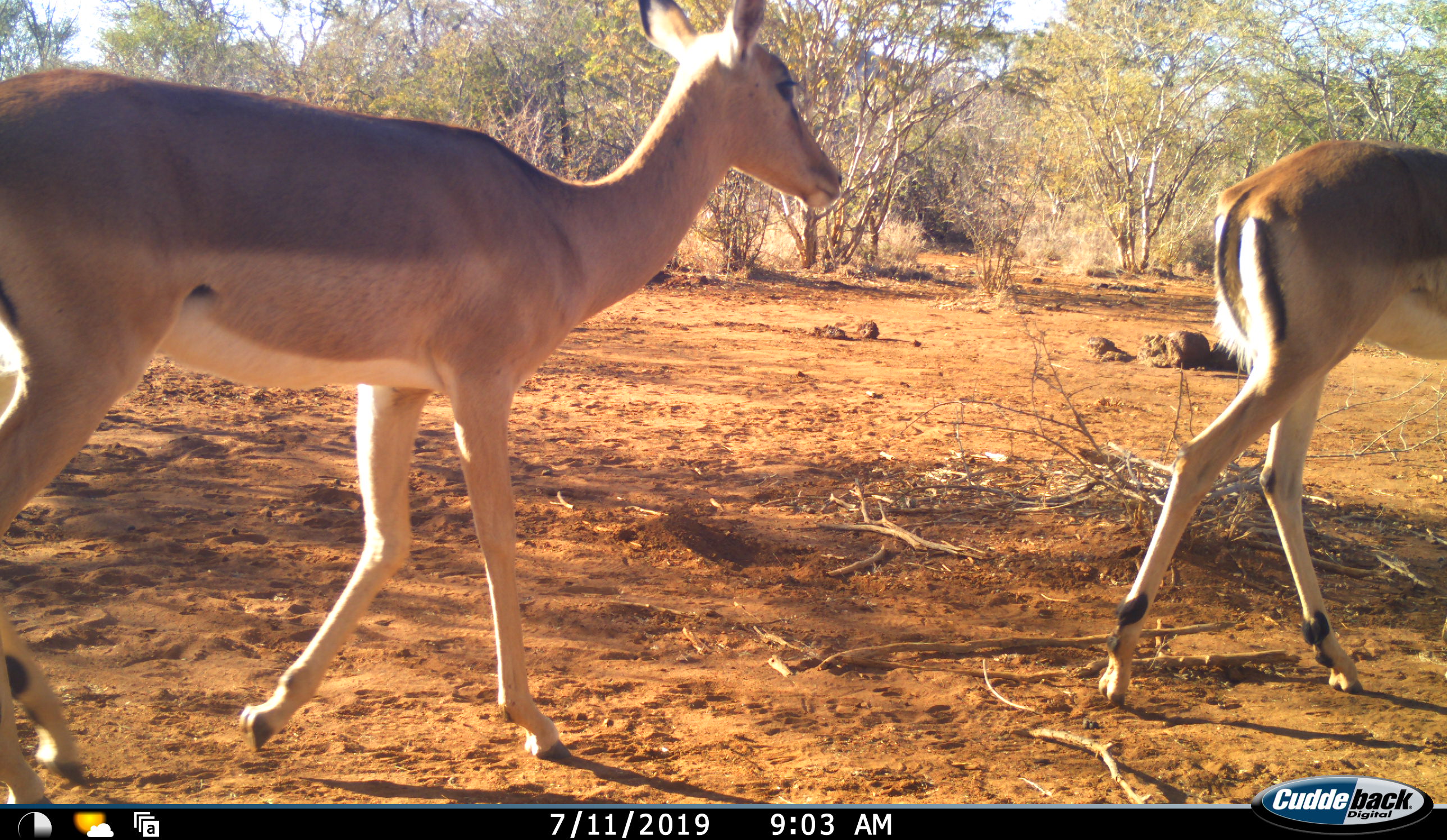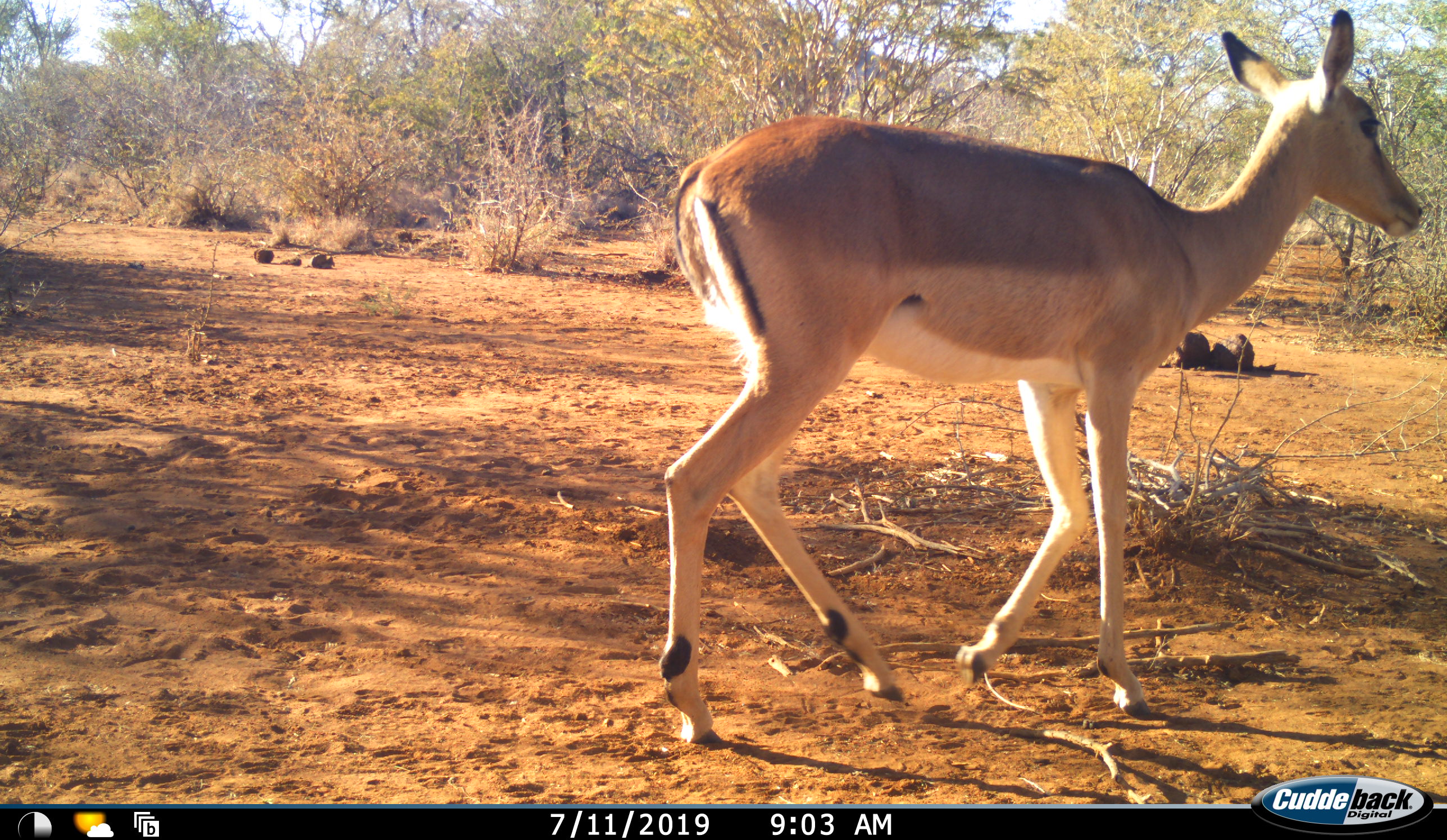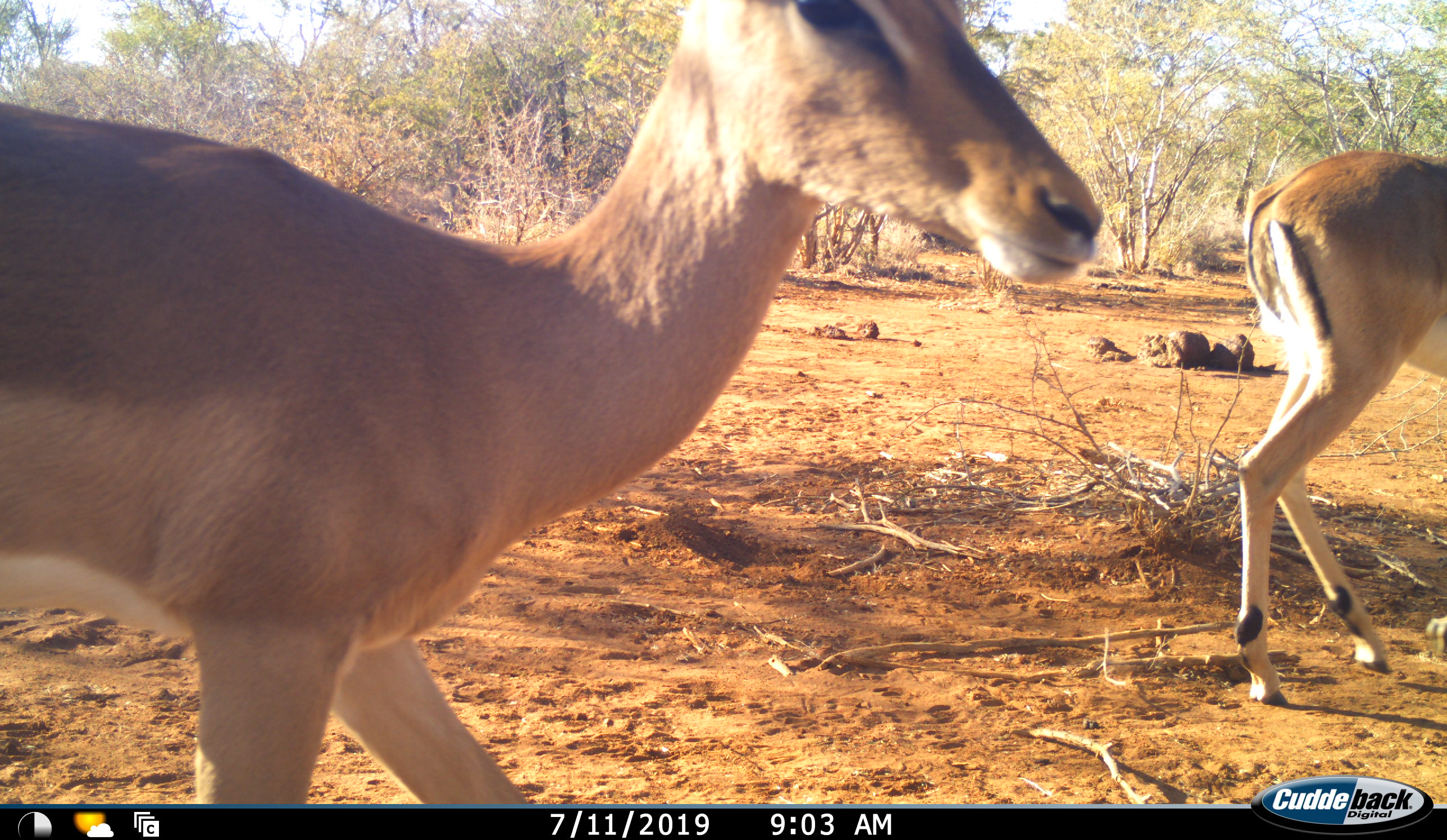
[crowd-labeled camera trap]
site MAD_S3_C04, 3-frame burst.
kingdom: Animalia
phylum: Chordata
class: Mammalia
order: Artiodactyla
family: Bovidae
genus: Aepyceros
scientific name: Aepyceros melampus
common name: impala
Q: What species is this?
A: Impala (Aepyceros melampus).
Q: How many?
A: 2.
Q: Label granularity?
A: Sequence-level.